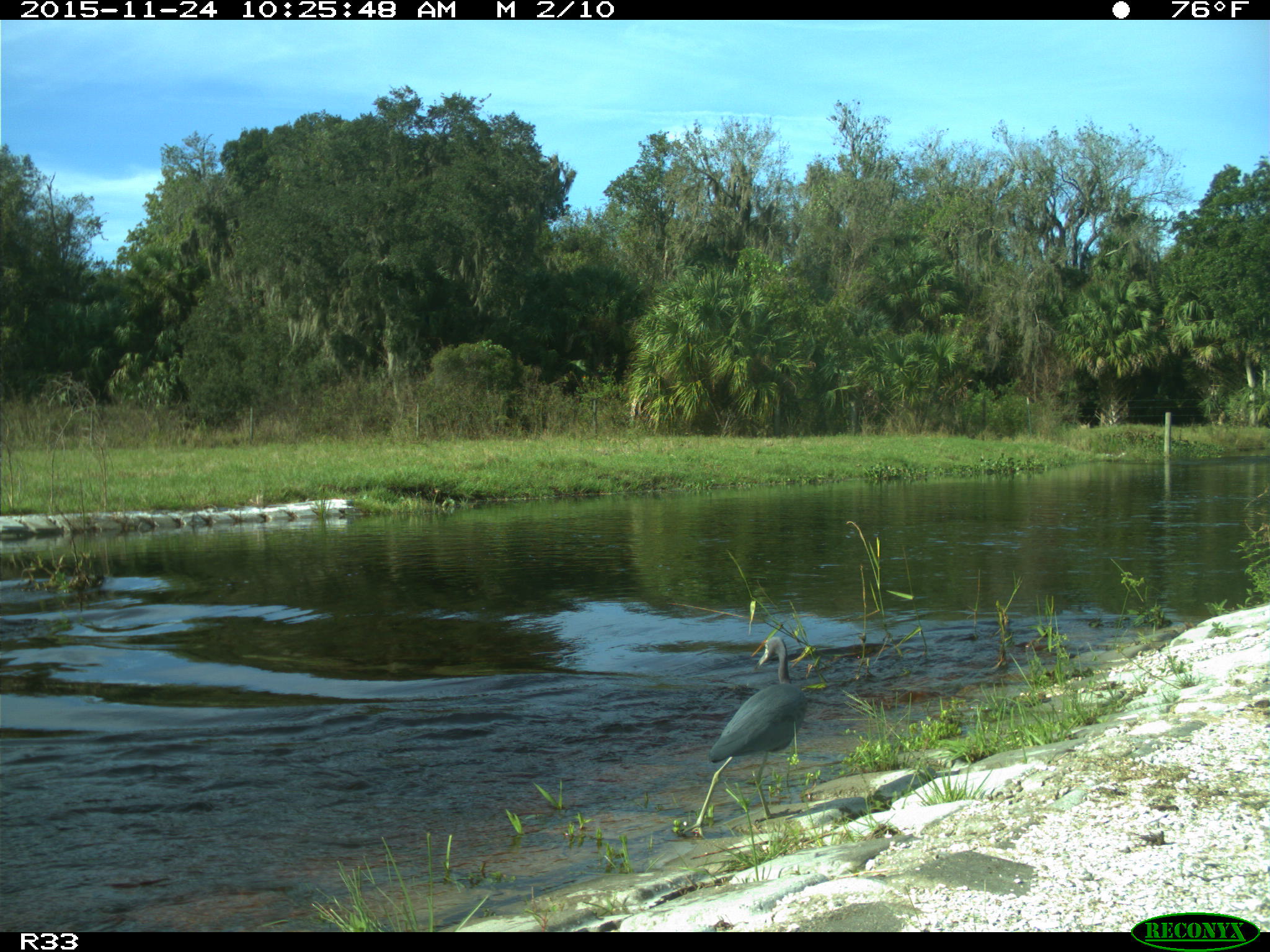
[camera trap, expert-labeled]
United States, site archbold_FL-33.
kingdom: Animalia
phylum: Chordata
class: Aves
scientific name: Aves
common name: birds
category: unidentified bird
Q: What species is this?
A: Unidentified bird (birds) (Aves).